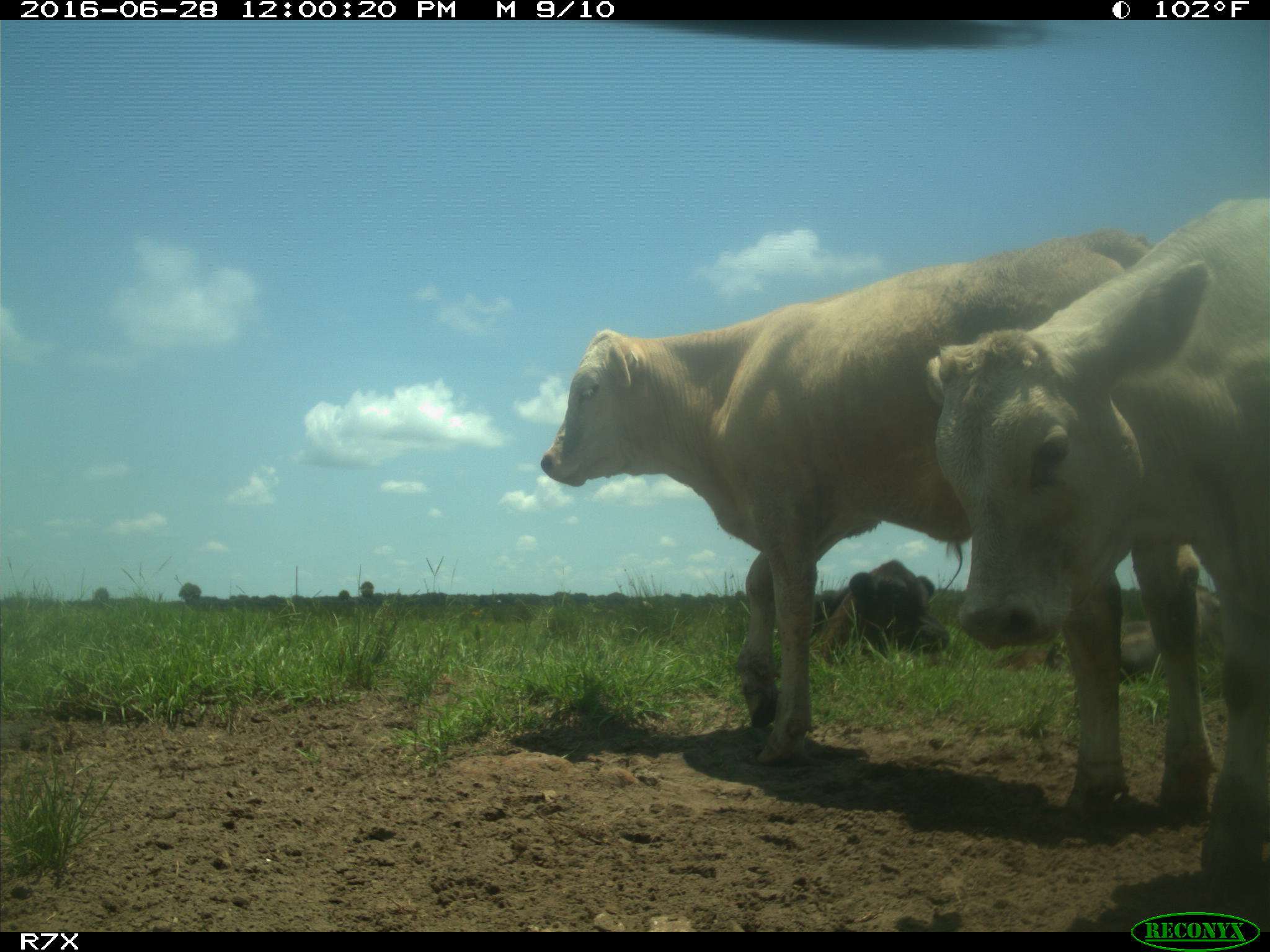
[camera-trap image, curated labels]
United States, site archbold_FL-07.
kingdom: Animalia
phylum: Chordata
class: Mammalia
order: Artiodactyla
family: Bovidae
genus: Bos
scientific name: Bos taurus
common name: domestic cow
Bos taurus (domestic cow).